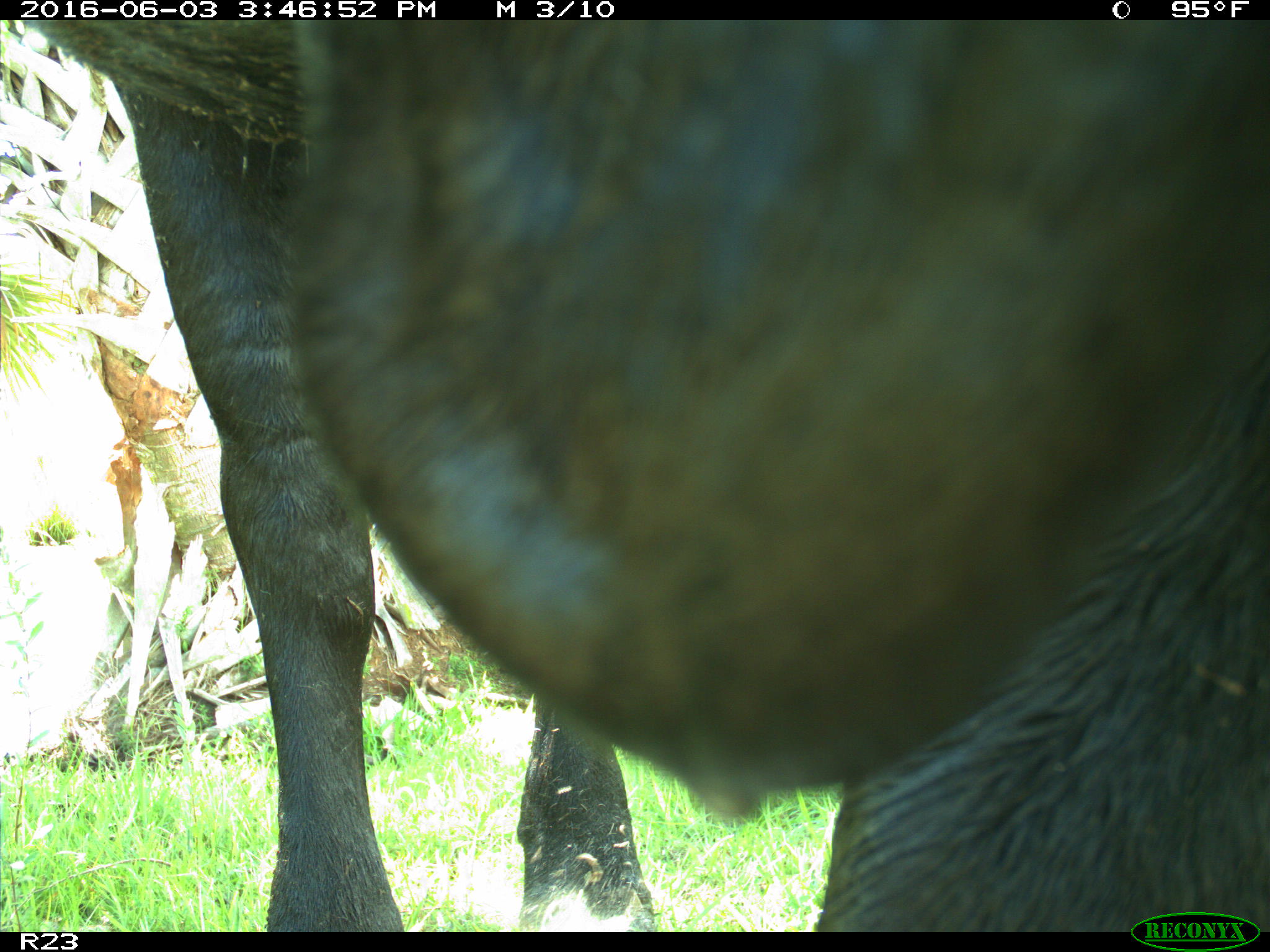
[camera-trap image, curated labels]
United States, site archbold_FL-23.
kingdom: Animalia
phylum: Chordata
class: Mammalia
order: Artiodactyla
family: Bovidae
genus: Bos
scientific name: Bos taurus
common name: domestic cow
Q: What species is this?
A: Bos taurus (domestic cow).